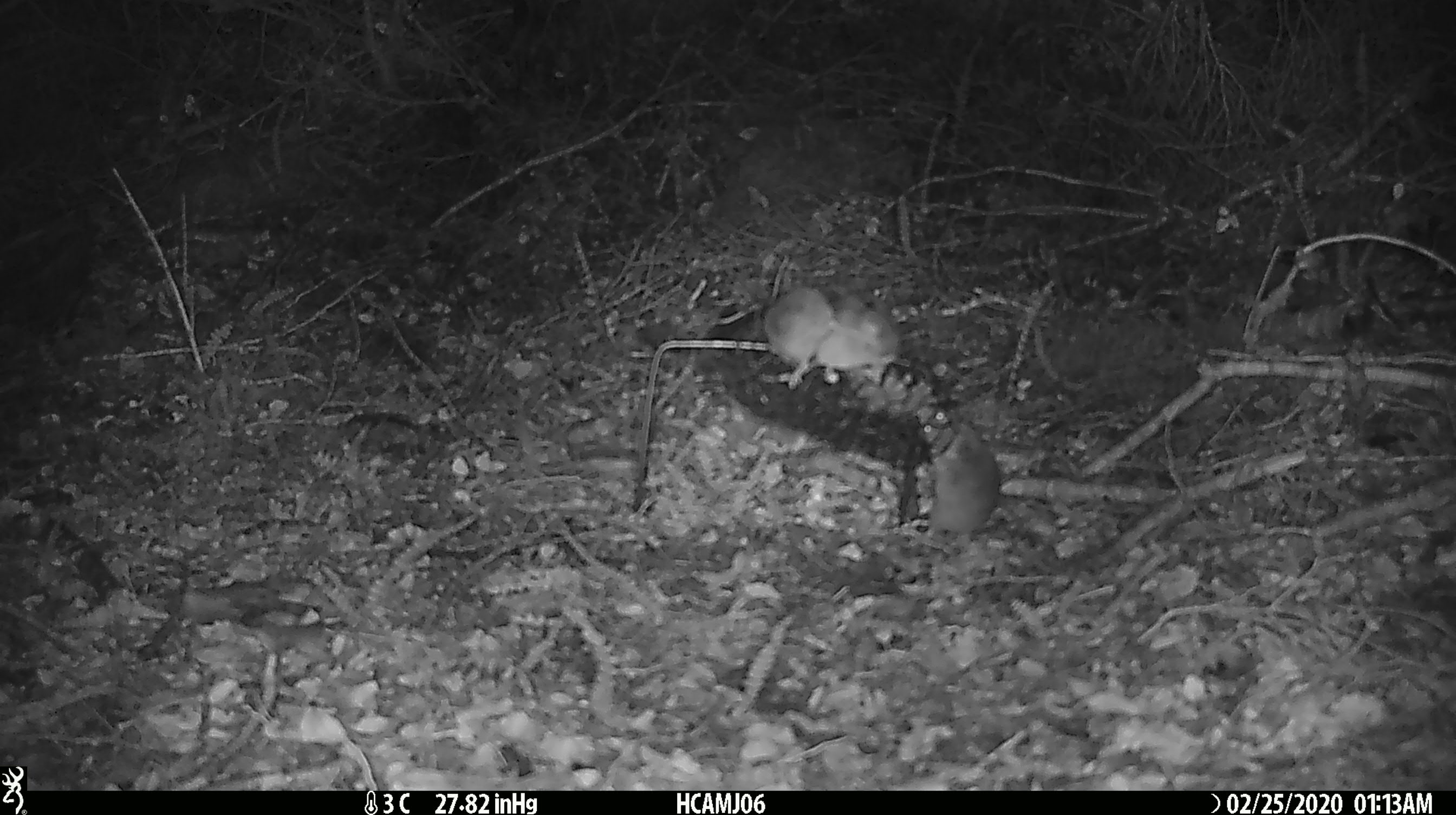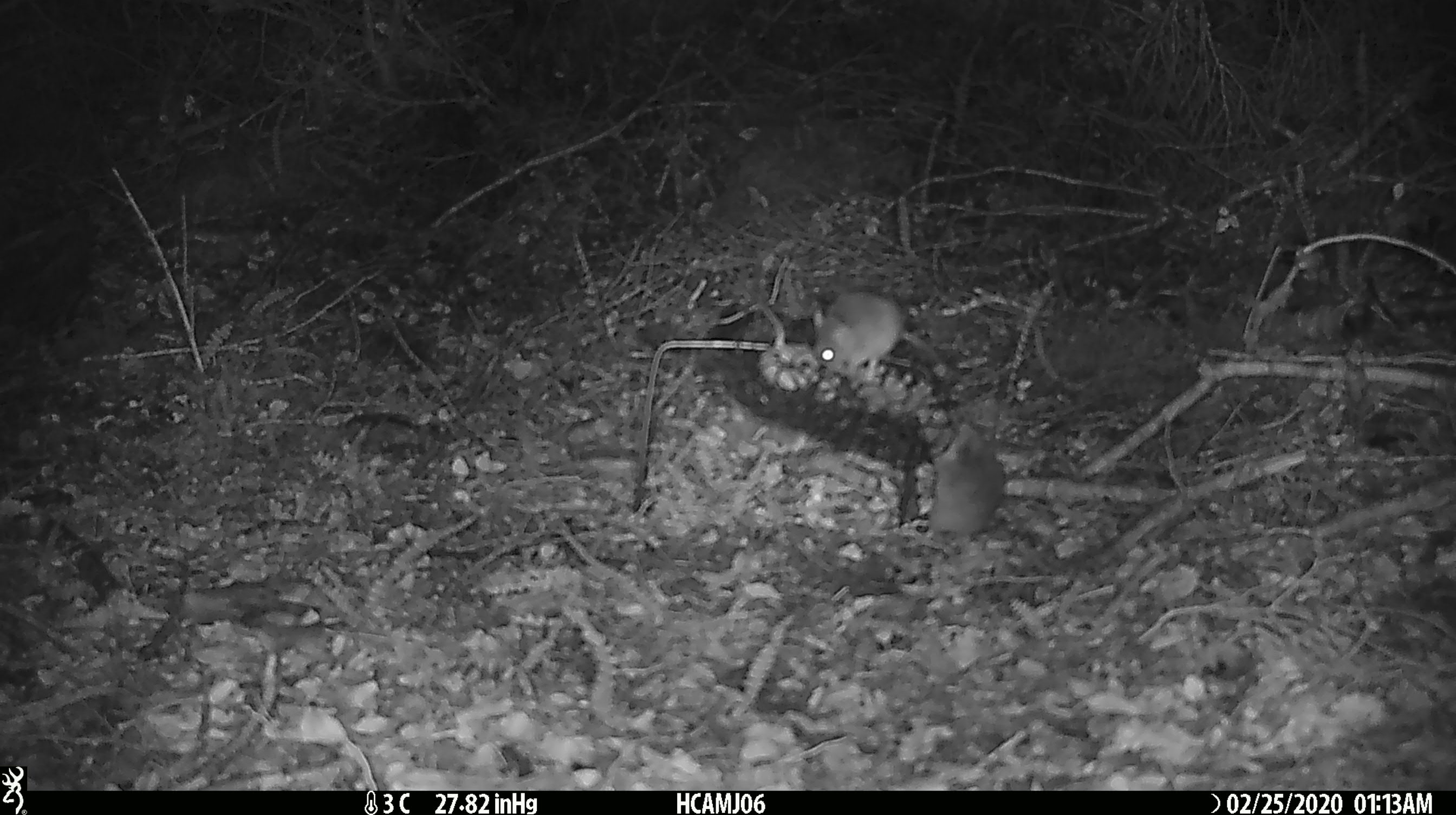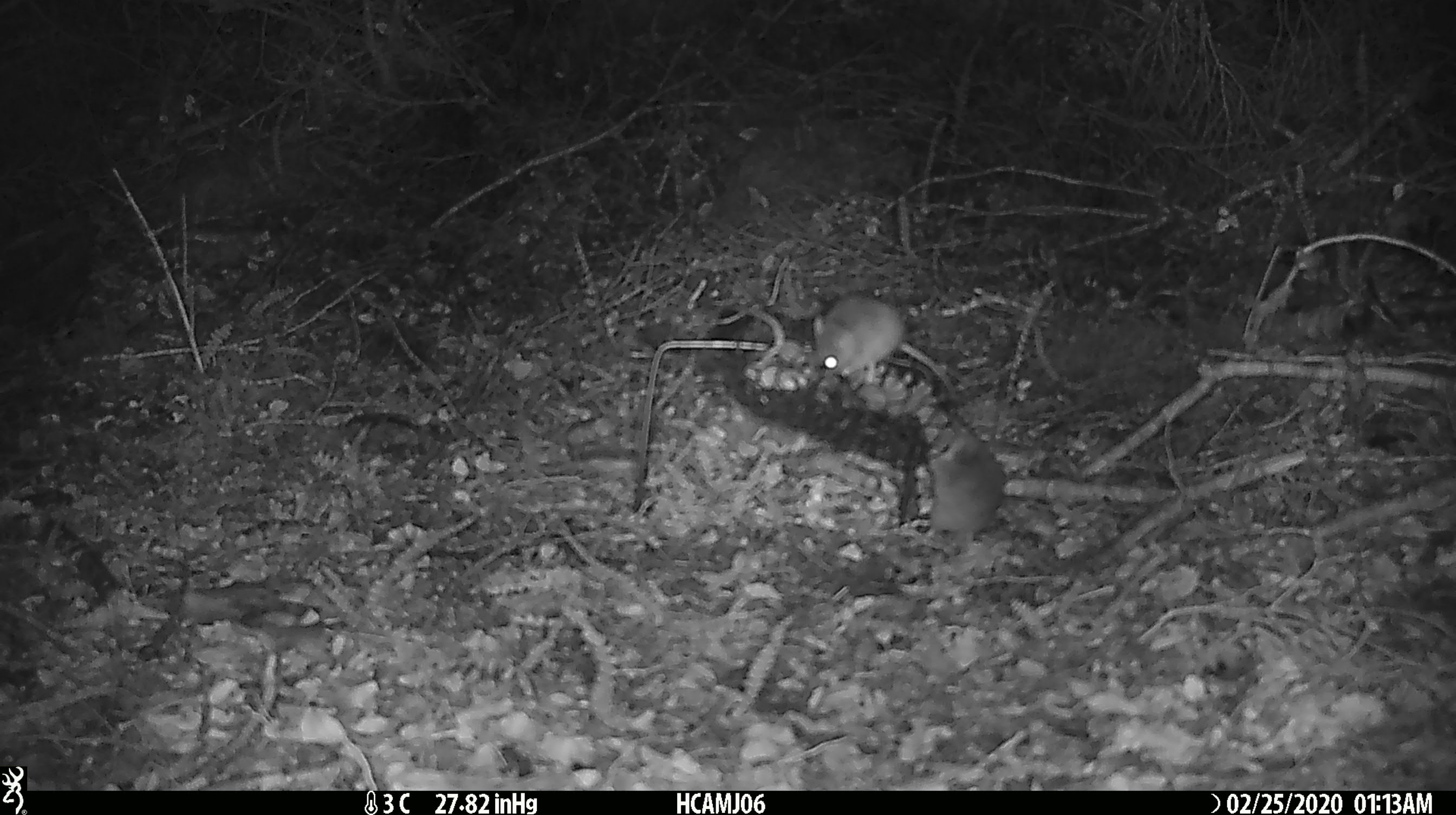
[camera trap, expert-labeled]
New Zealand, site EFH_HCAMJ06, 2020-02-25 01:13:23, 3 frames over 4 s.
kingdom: Animalia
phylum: Chordata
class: Mammalia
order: Rodentia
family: Muridae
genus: Mus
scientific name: Mus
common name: mouse